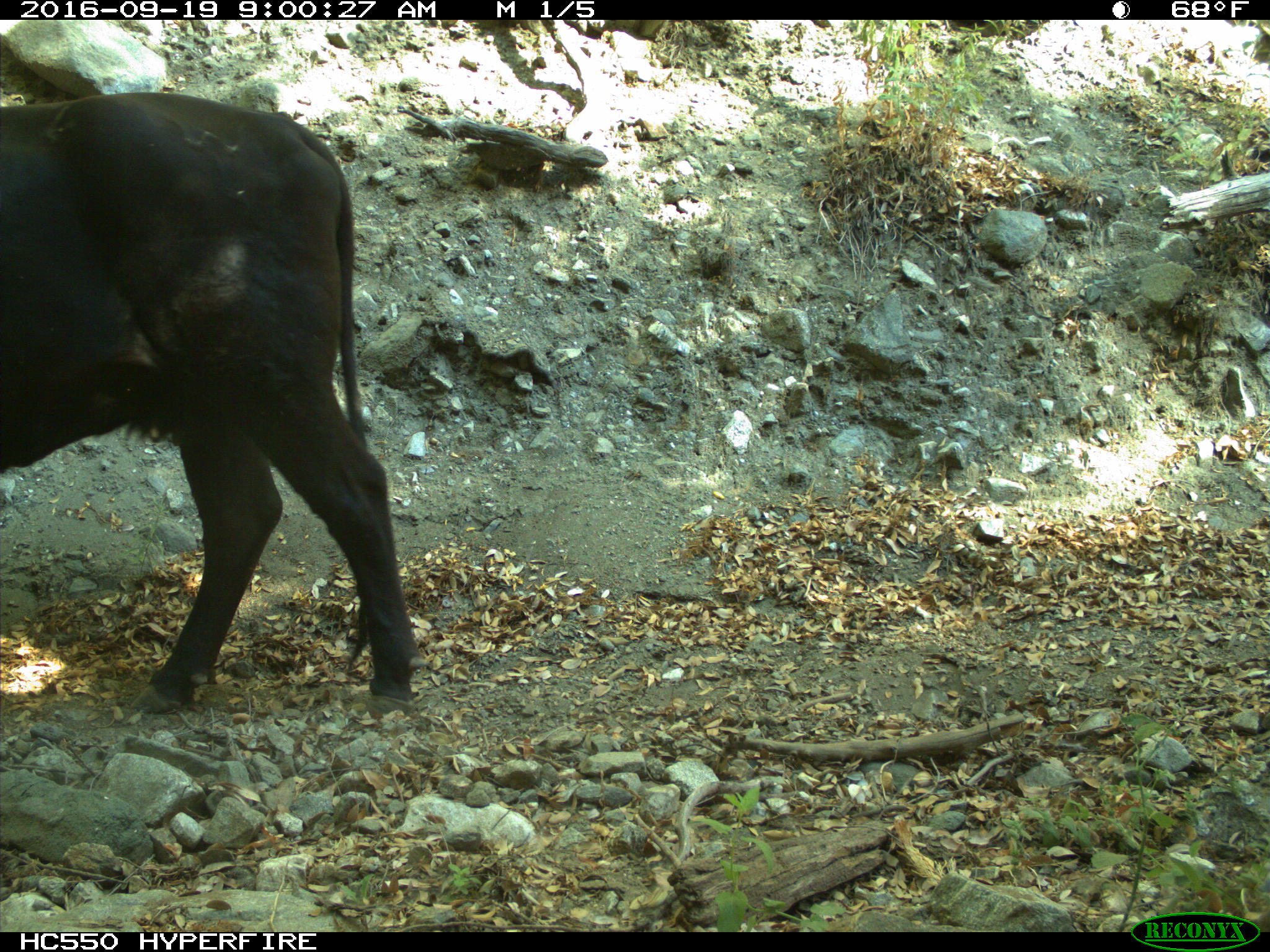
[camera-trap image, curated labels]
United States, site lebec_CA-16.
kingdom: Animalia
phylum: Chordata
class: Mammalia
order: Artiodactyla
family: Bovidae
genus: Bos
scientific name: Bos taurus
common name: domestic cow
Bos taurus (domestic cow).